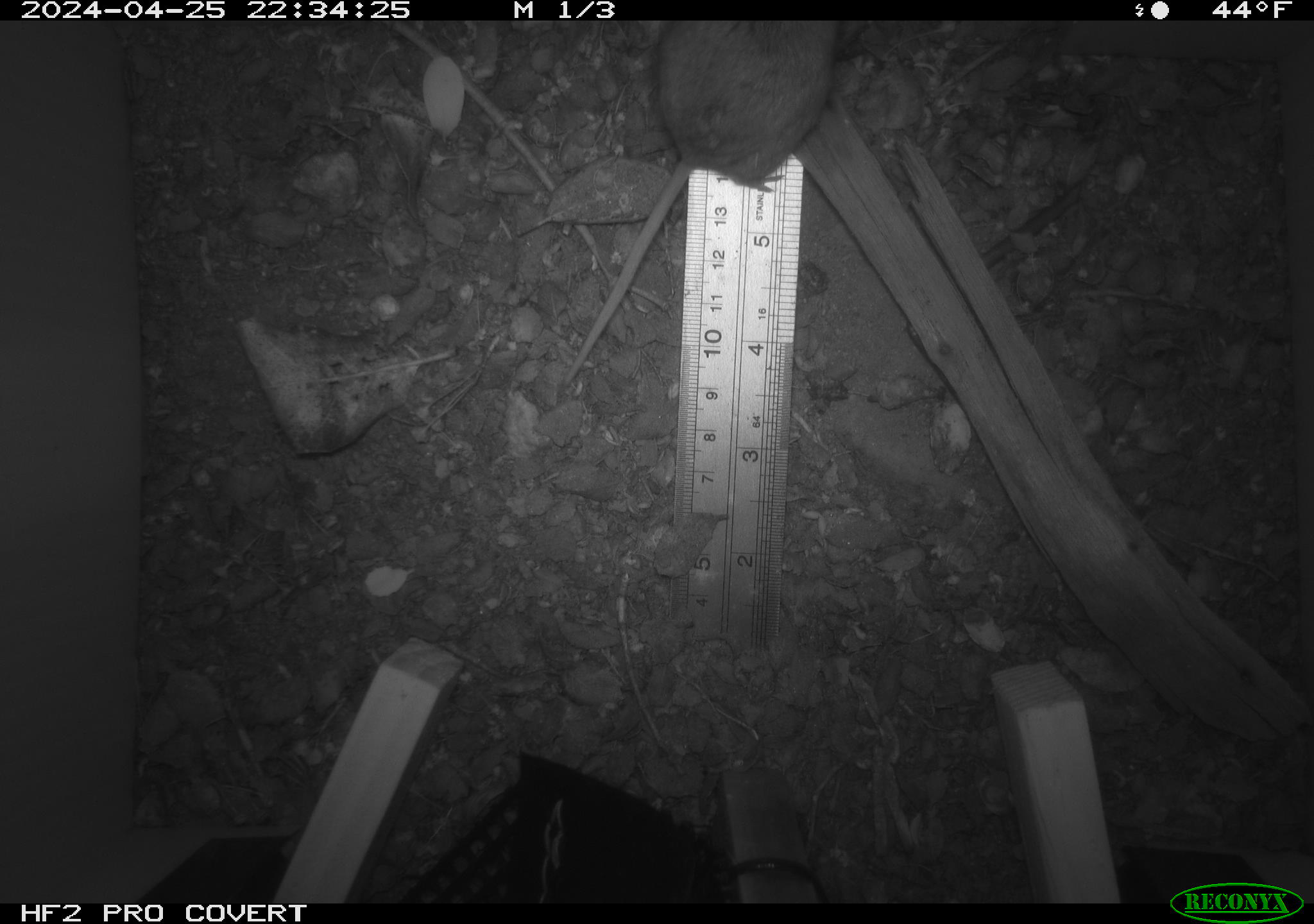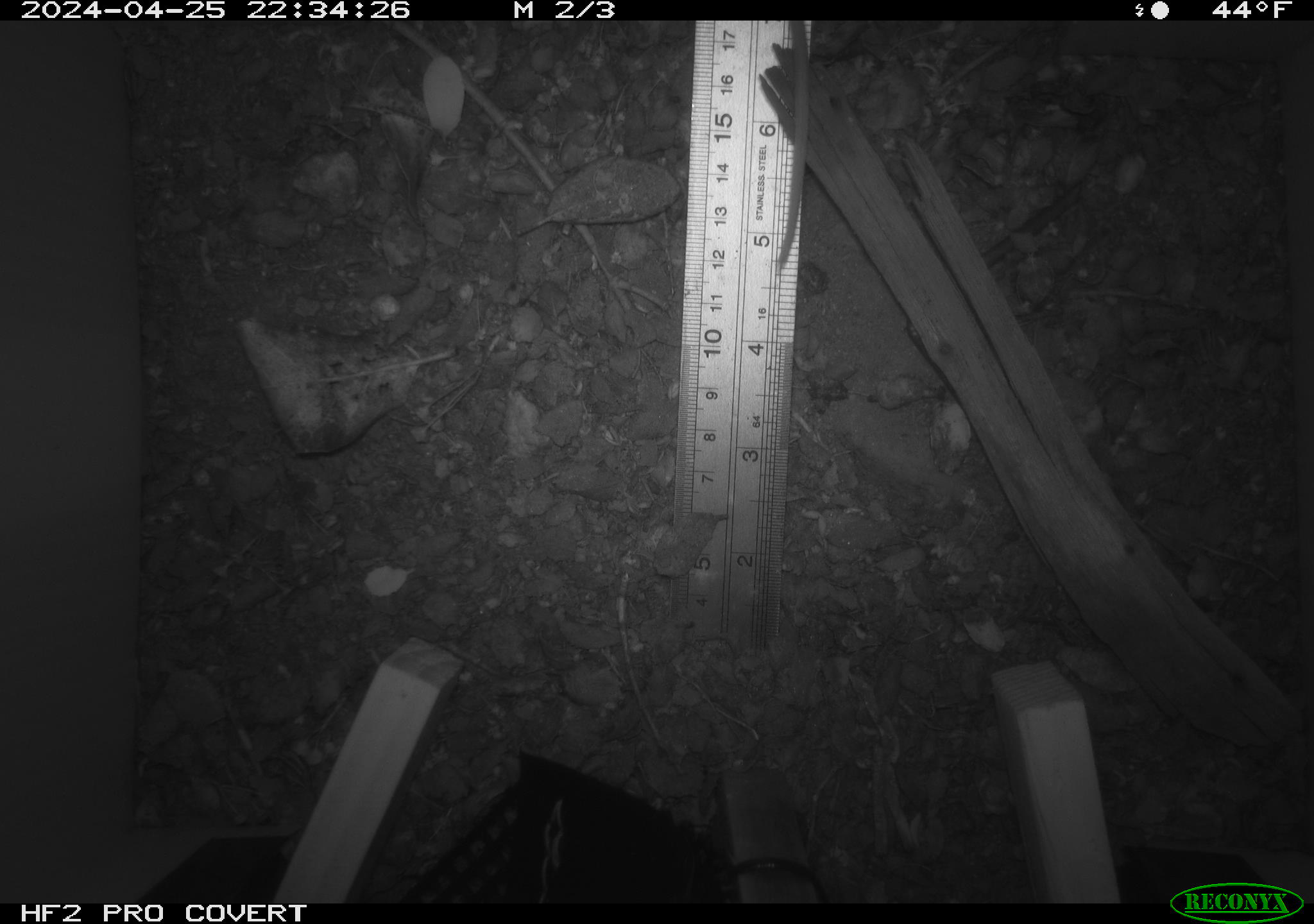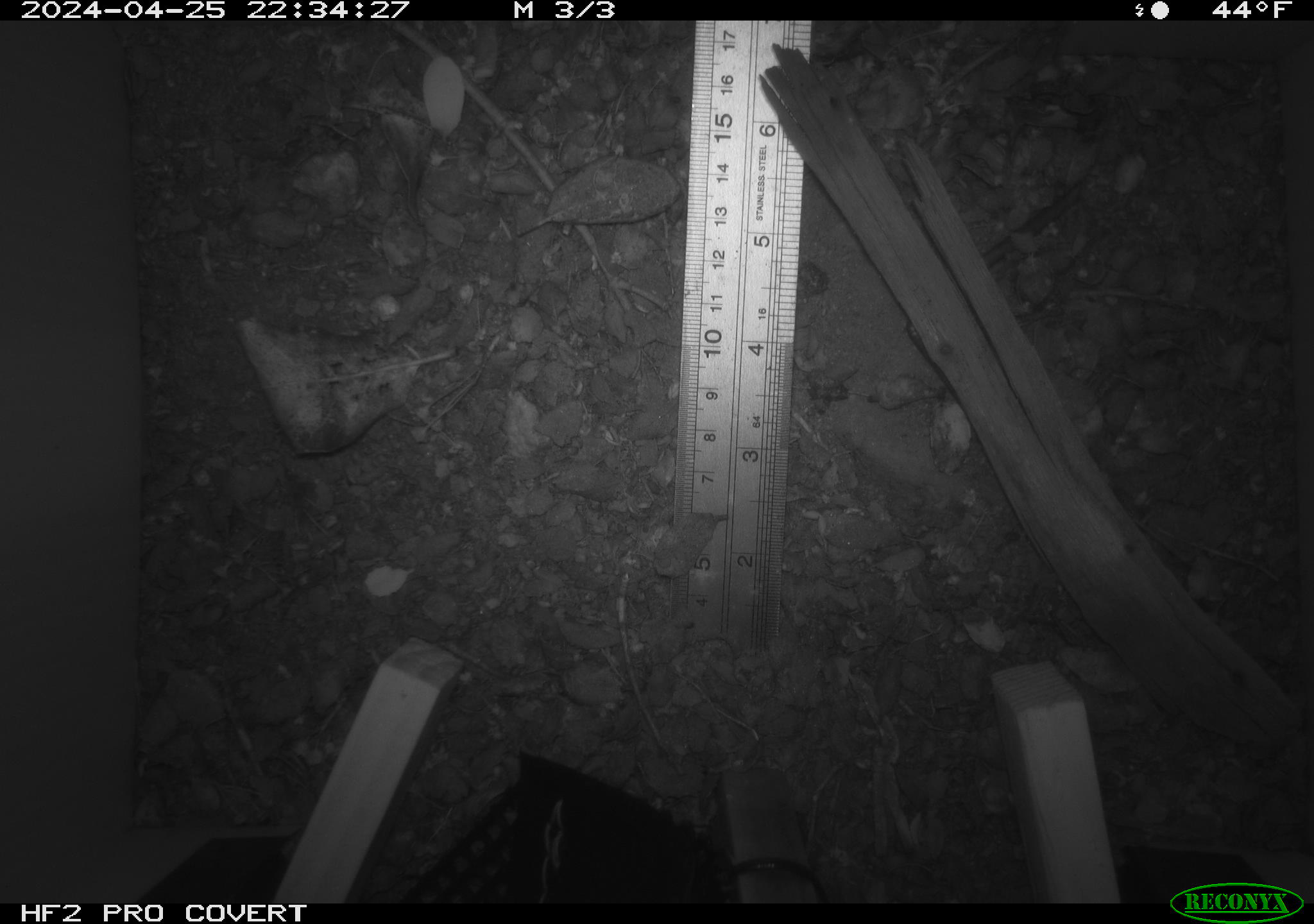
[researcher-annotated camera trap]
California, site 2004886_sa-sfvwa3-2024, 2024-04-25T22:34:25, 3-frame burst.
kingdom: Animalia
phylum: Chordata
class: Mammalia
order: Rodentia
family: Cricetidae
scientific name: Arvicolinae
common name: voles, lemmings, and muskrats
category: arvicolinae subfamily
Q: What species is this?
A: Arvicolinae subfamily (voles, lemmings, and muskrats) (Arvicolinae).